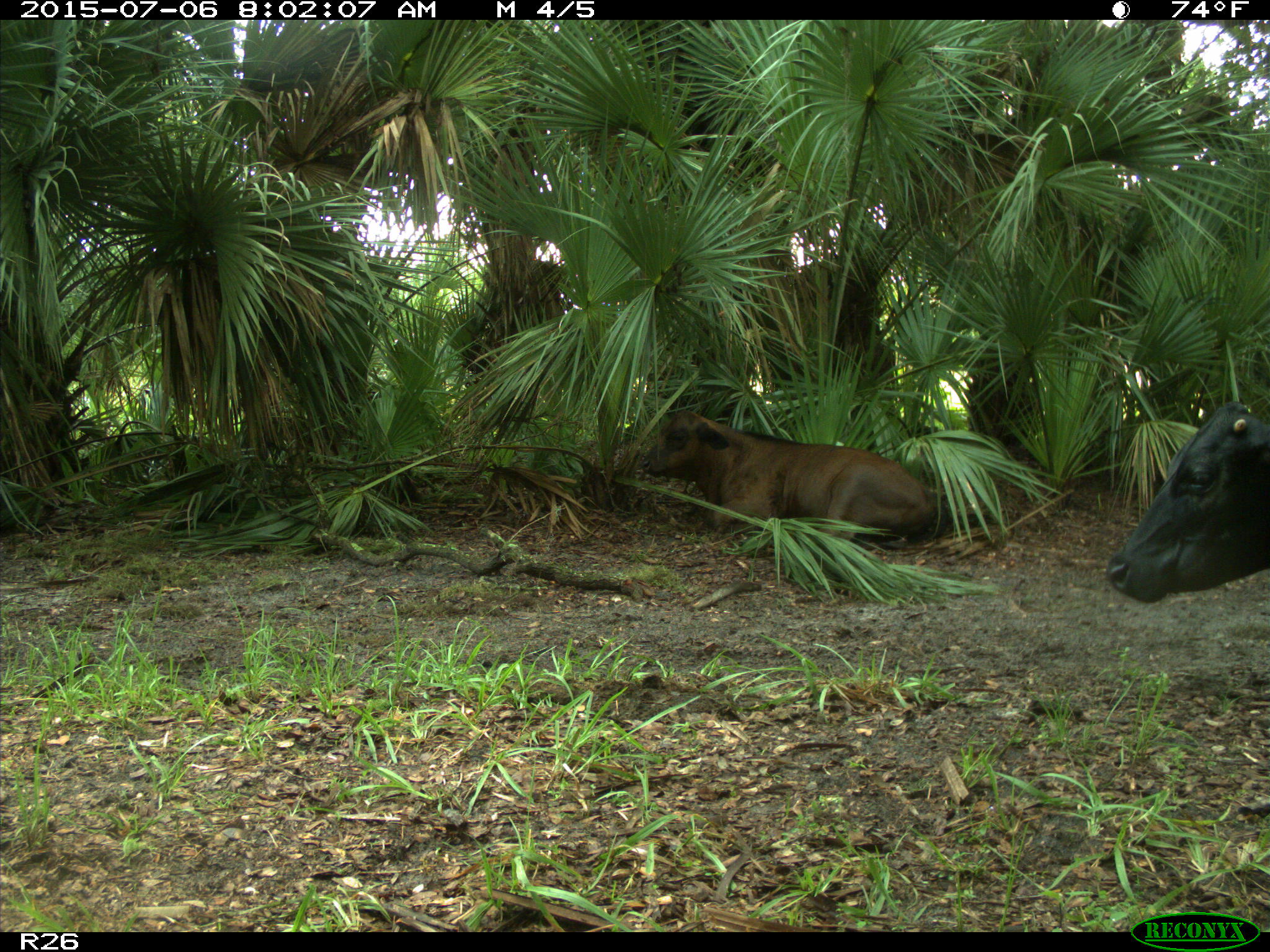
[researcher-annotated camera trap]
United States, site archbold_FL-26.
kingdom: Animalia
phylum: Chordata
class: Mammalia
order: Artiodactyla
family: Bovidae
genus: Bos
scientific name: Bos taurus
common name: domestic cow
Bos taurus (domestic cow).